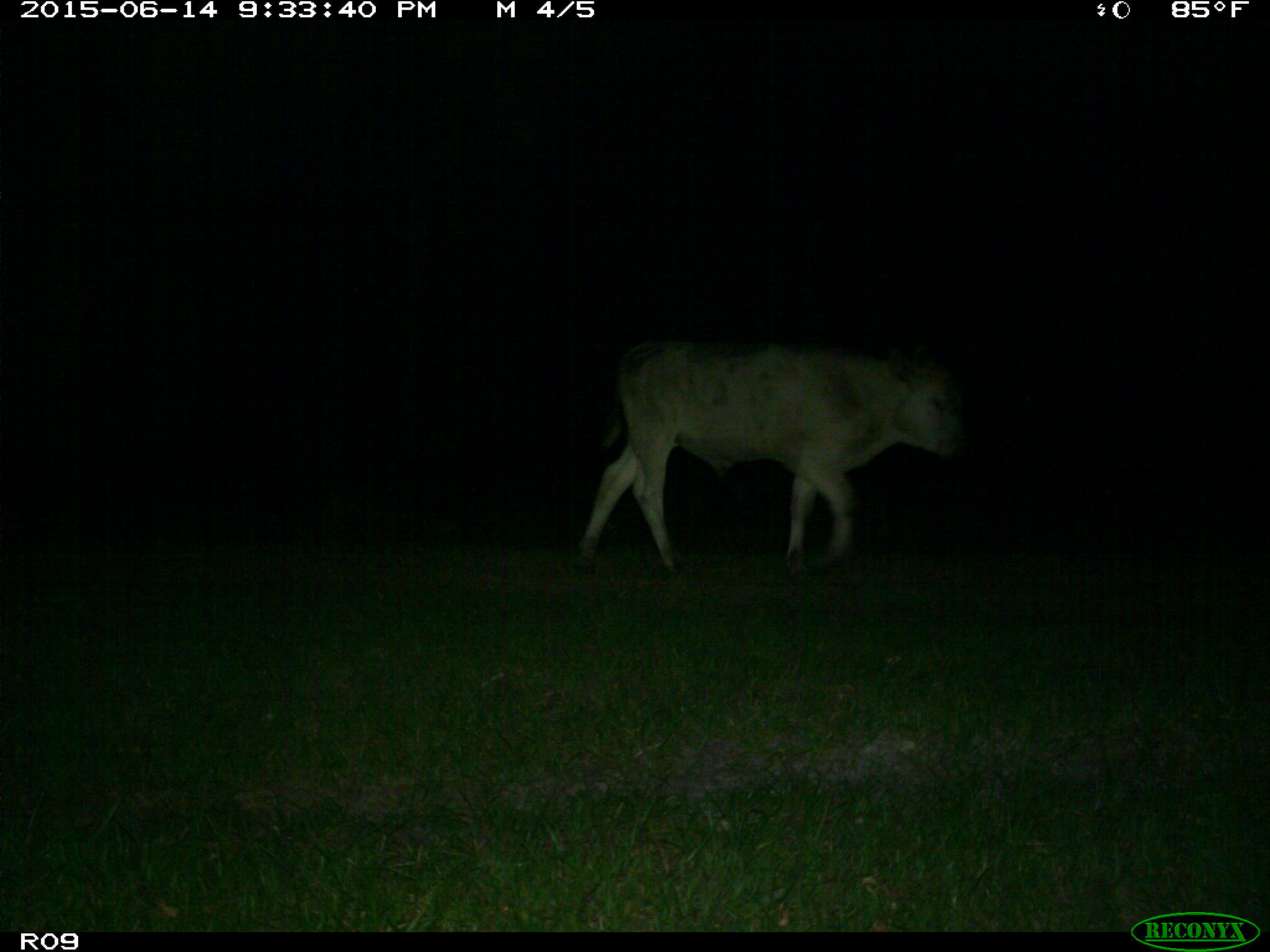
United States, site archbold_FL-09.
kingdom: Animalia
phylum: Chordata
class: Mammalia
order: Artiodactyla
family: Bovidae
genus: Bos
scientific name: Bos taurus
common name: domestic cow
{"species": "Bos taurus (domestic cow)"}